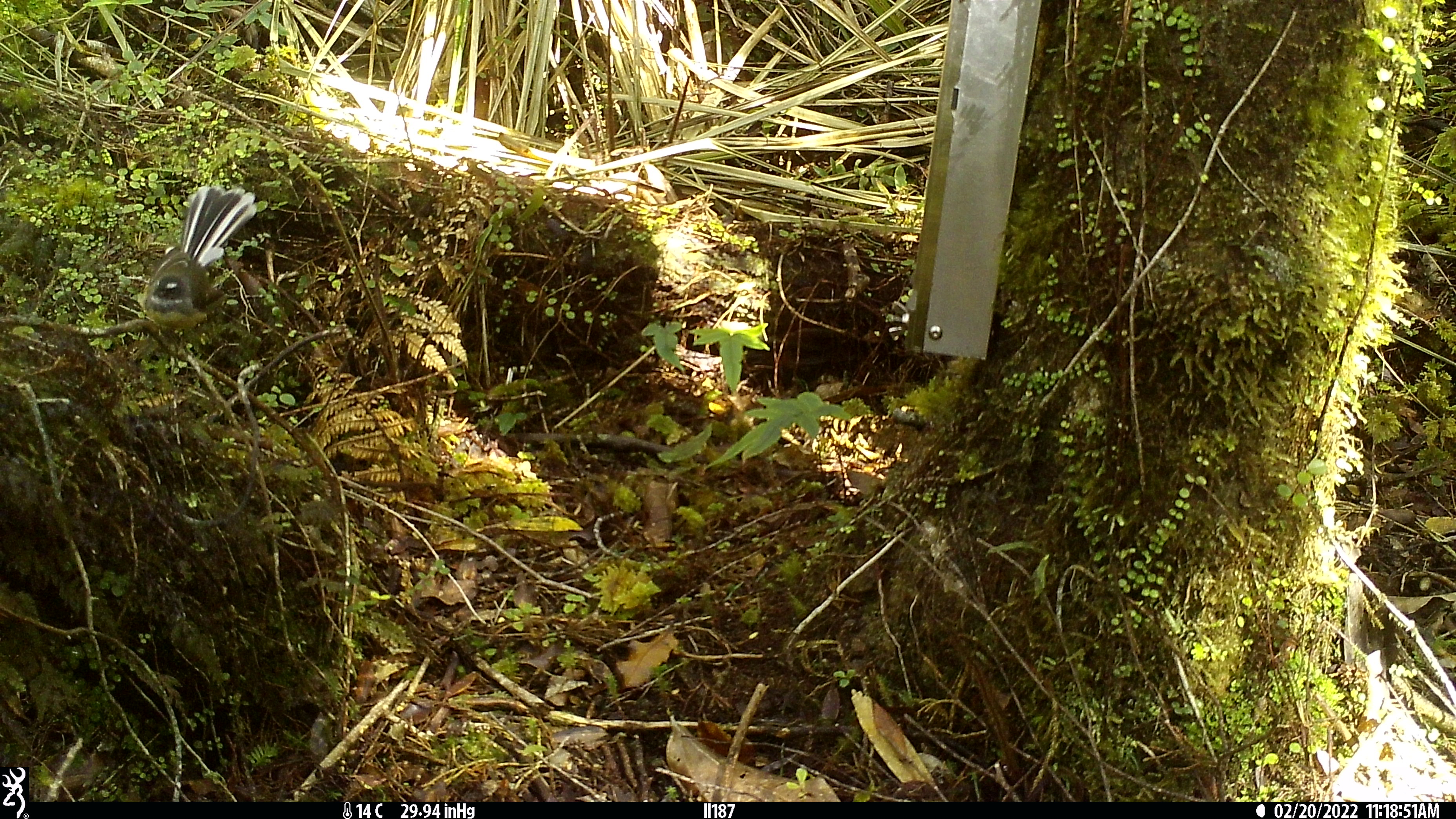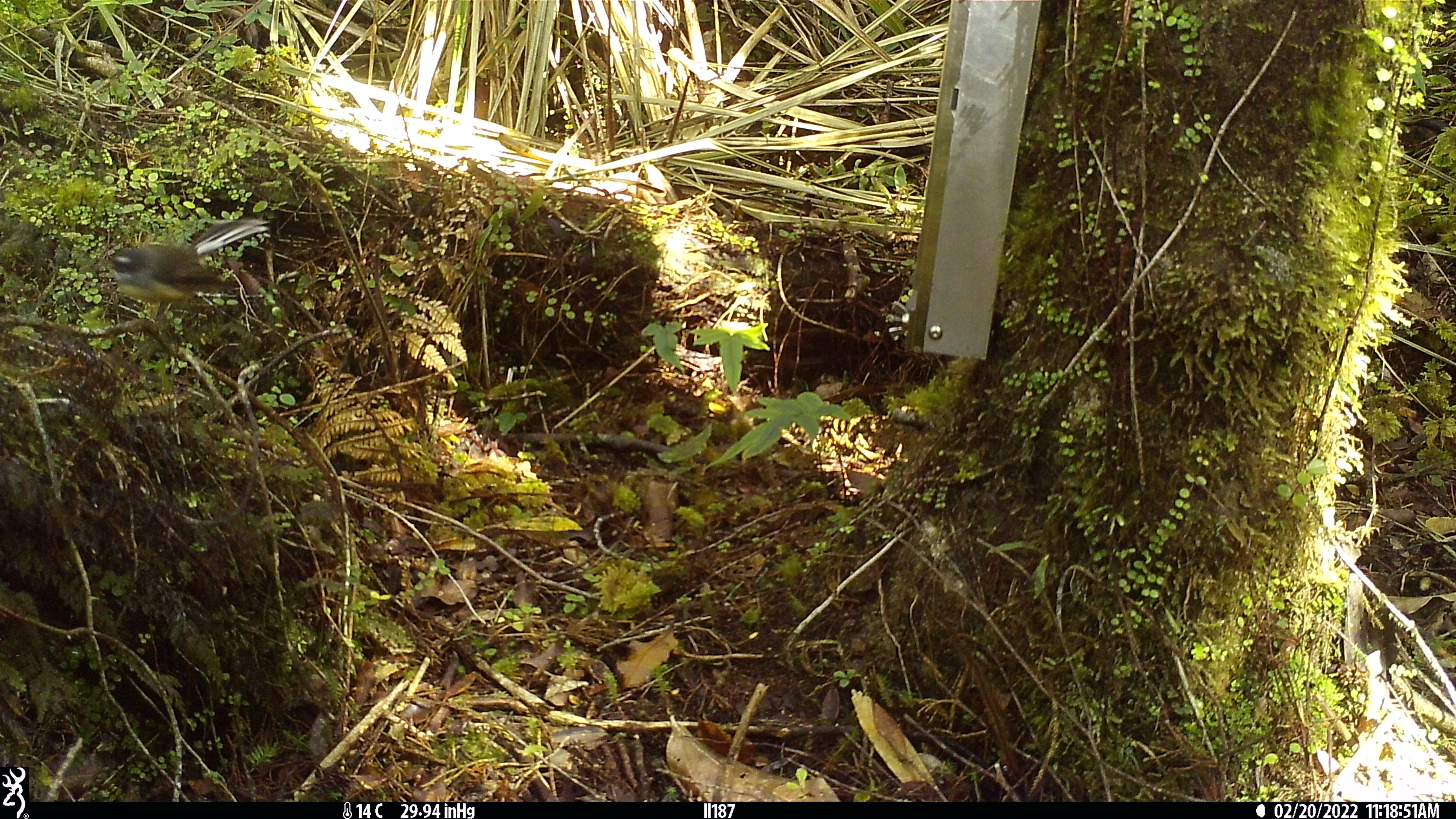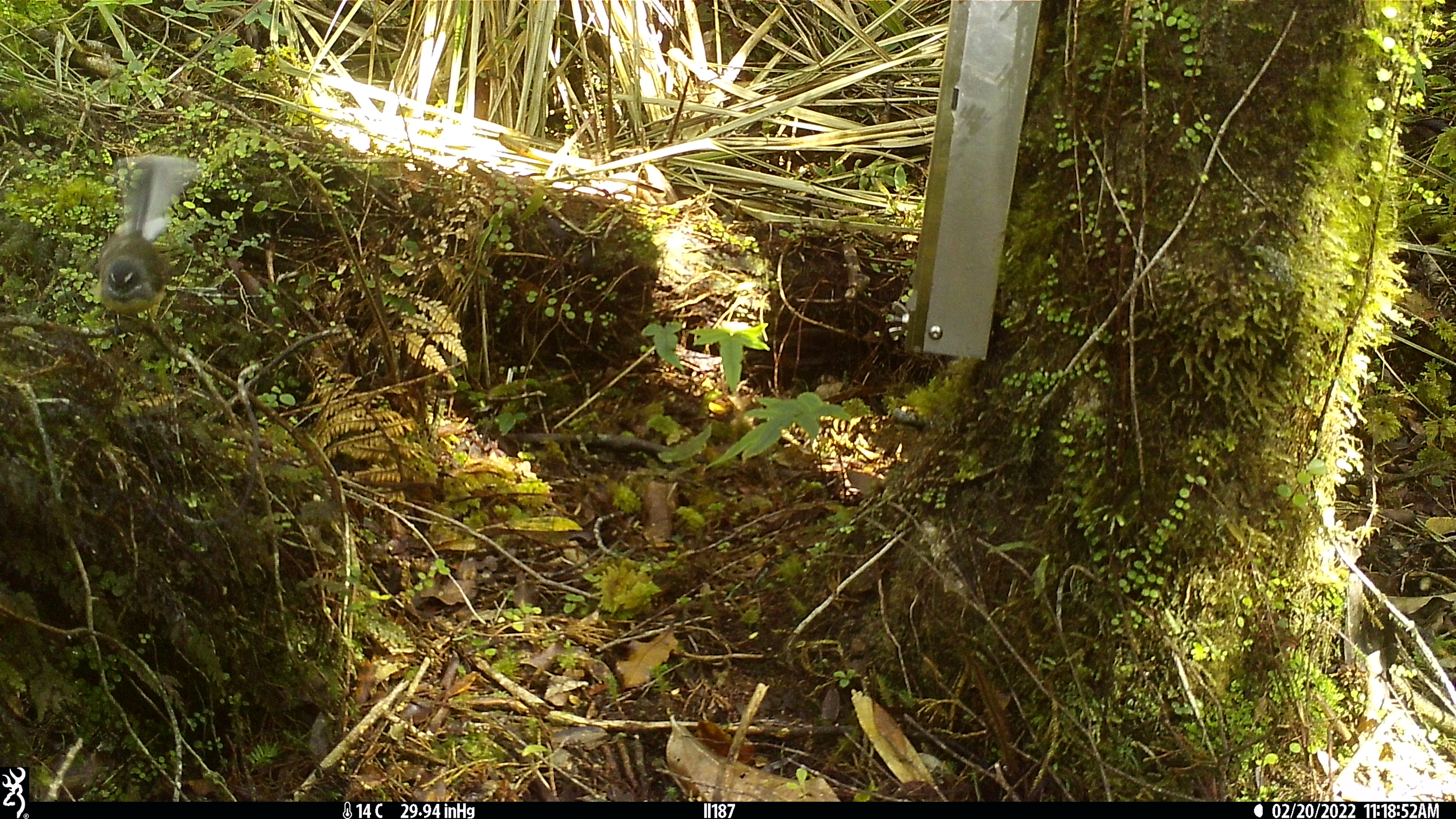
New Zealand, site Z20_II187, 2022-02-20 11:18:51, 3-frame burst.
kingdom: Animalia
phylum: Chordata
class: Aves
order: Passeriformes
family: Rhipiduridae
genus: Rhipidura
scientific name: Rhipidura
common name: fantails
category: fantail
Fantail (fantails) (Rhipidura).